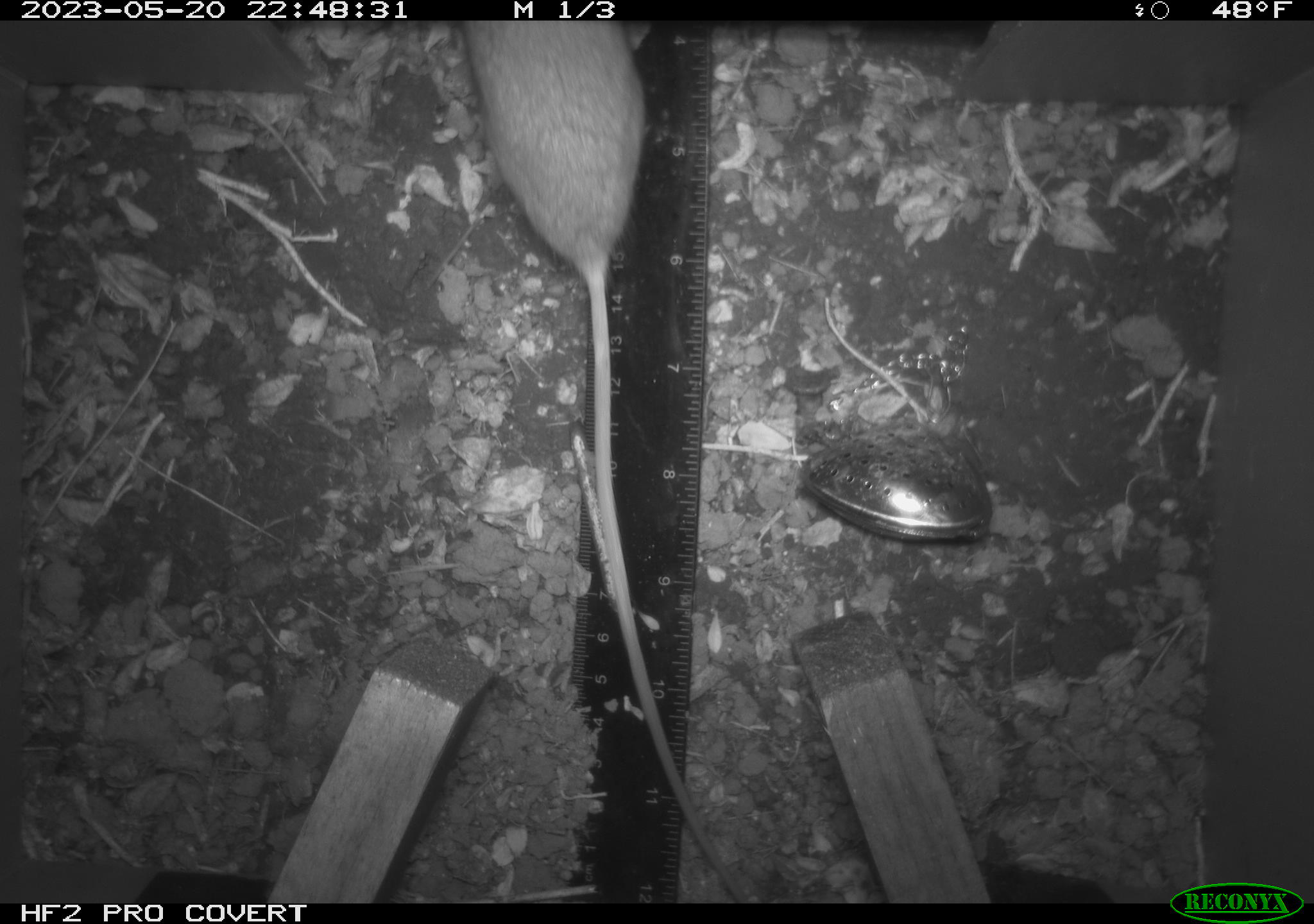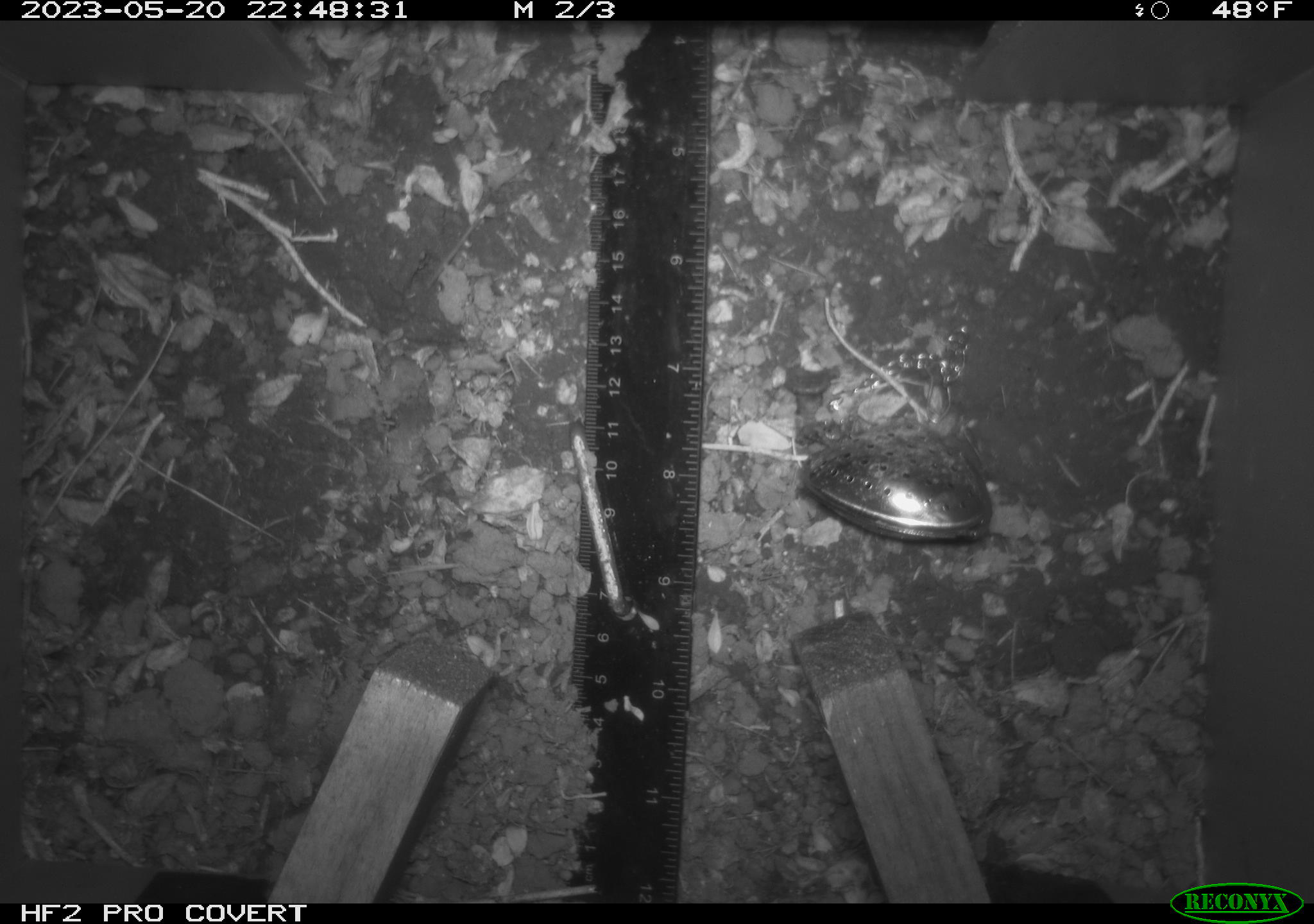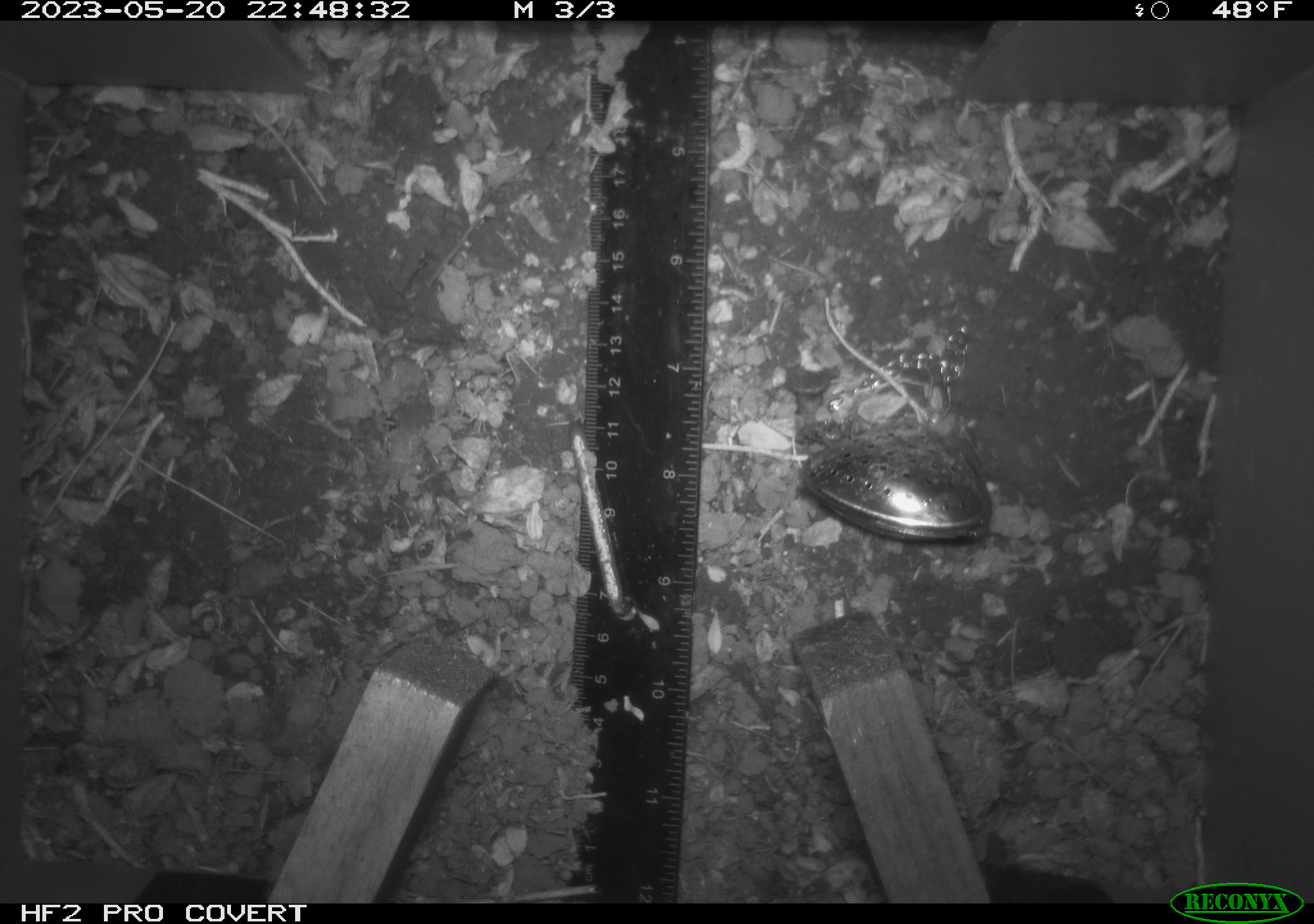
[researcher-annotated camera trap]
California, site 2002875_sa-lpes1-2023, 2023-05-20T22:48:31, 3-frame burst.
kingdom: Animalia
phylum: Chordata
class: Mammalia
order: Rodentia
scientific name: Rodentia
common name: mouse species